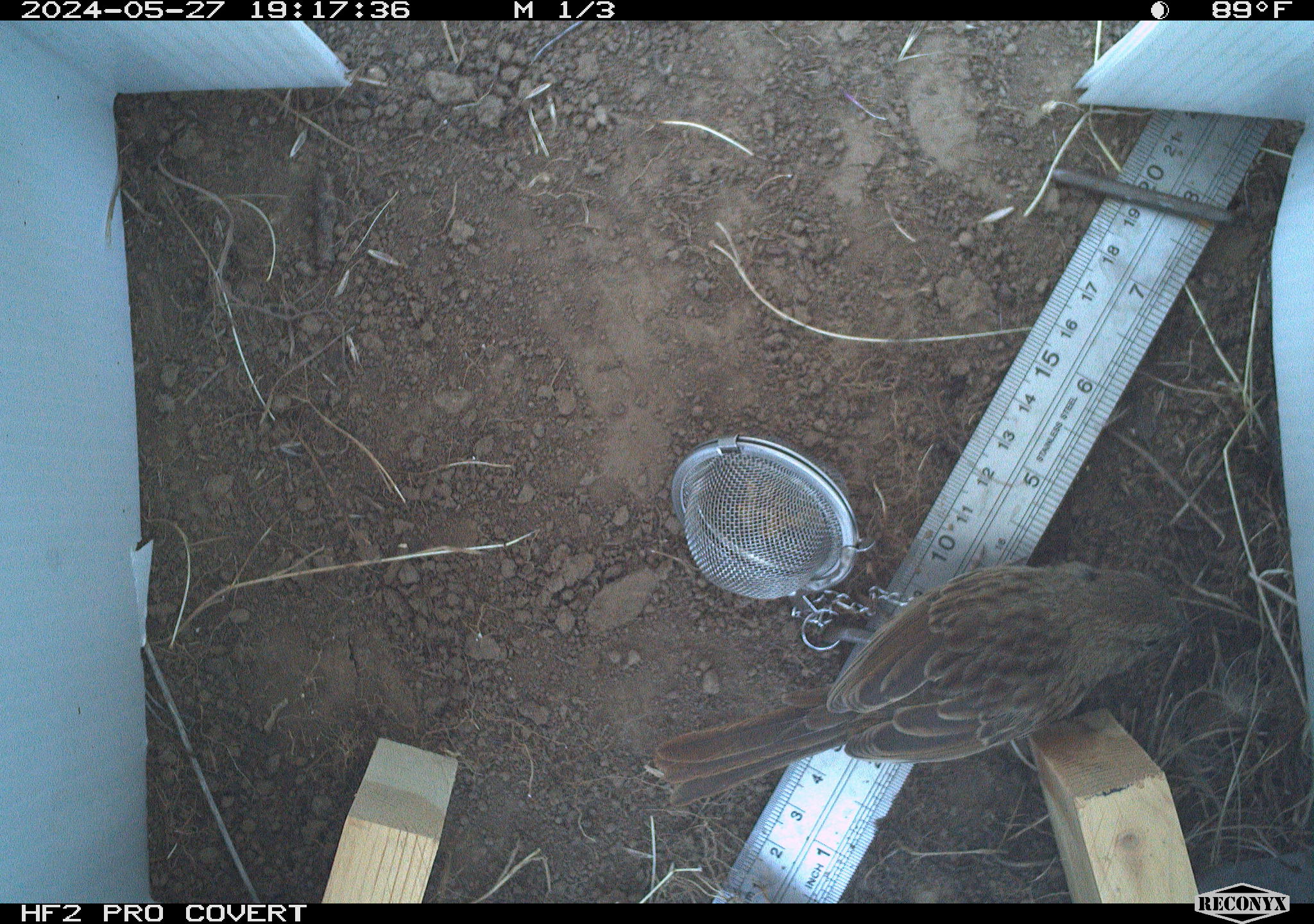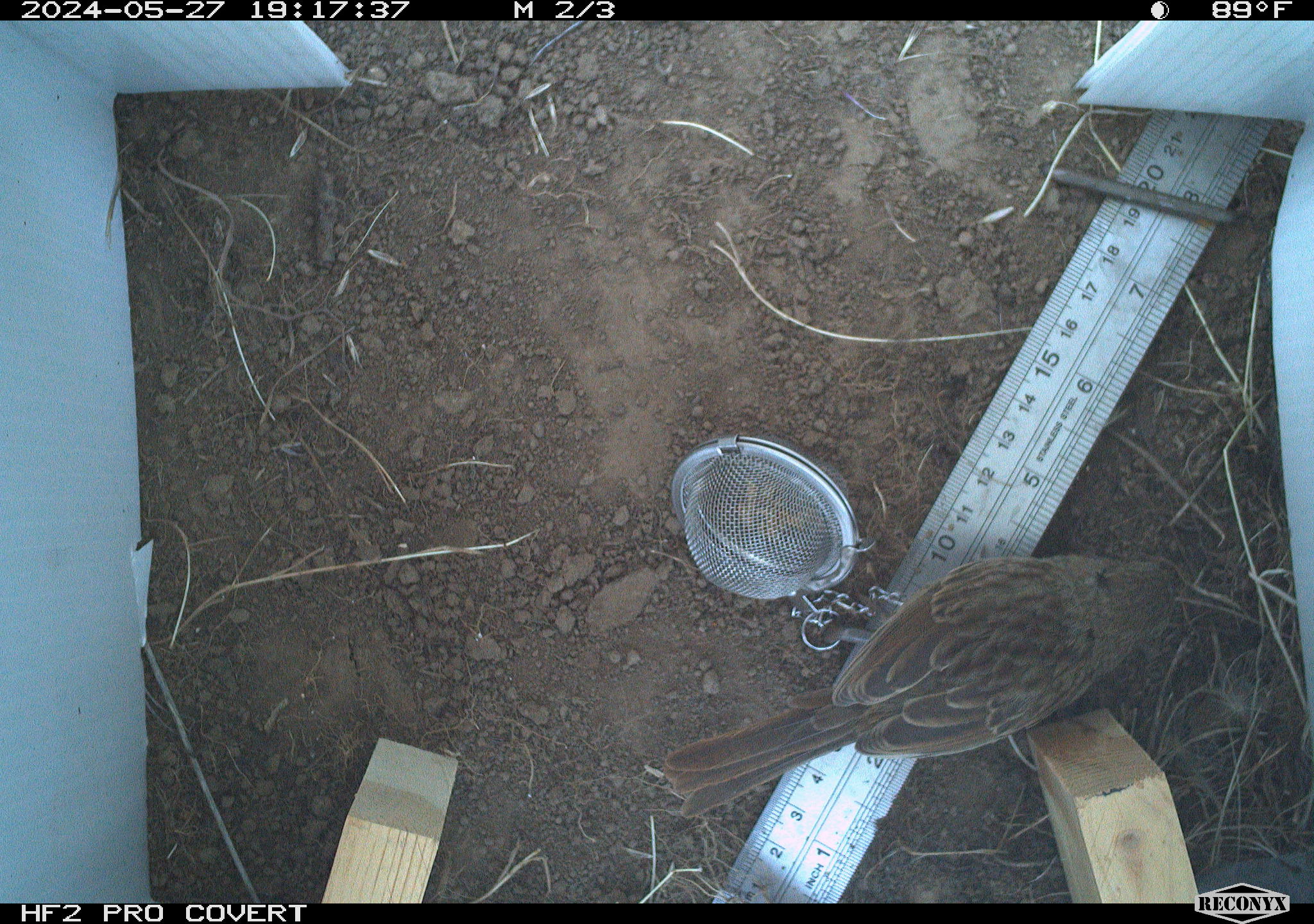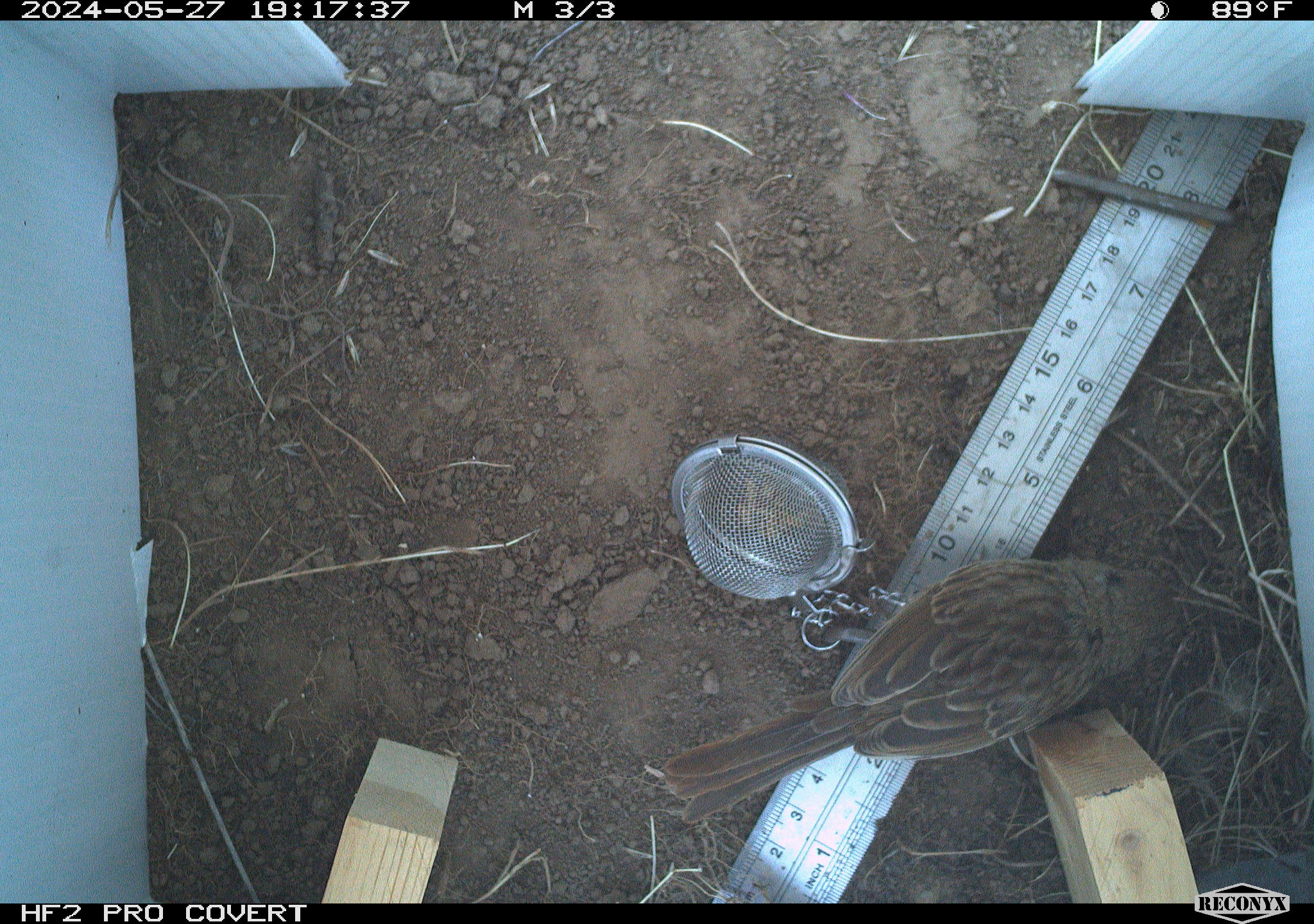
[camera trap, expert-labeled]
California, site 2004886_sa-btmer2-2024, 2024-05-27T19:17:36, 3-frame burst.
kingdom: Animalia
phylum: Chordata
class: Aves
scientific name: Aves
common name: bird